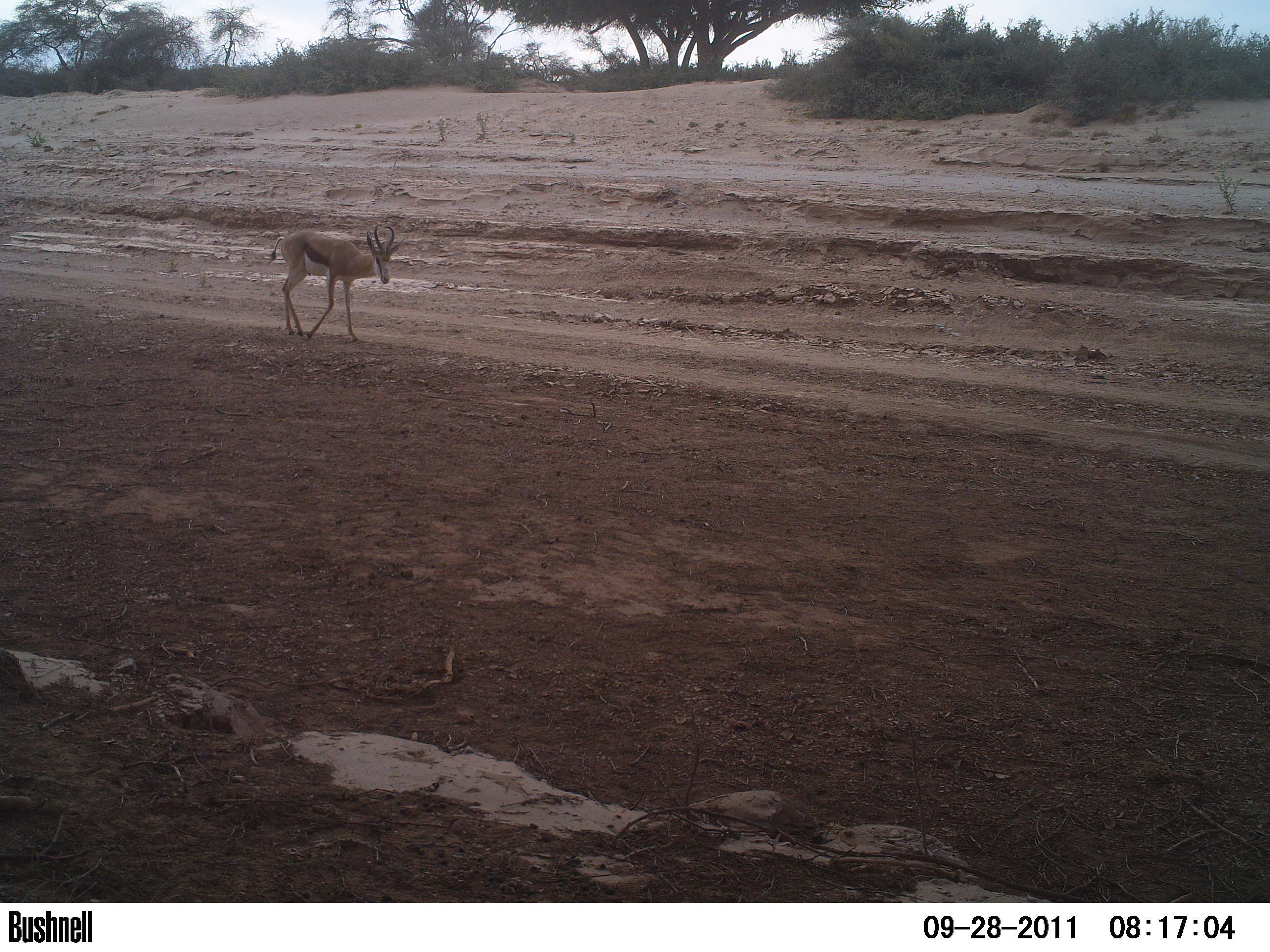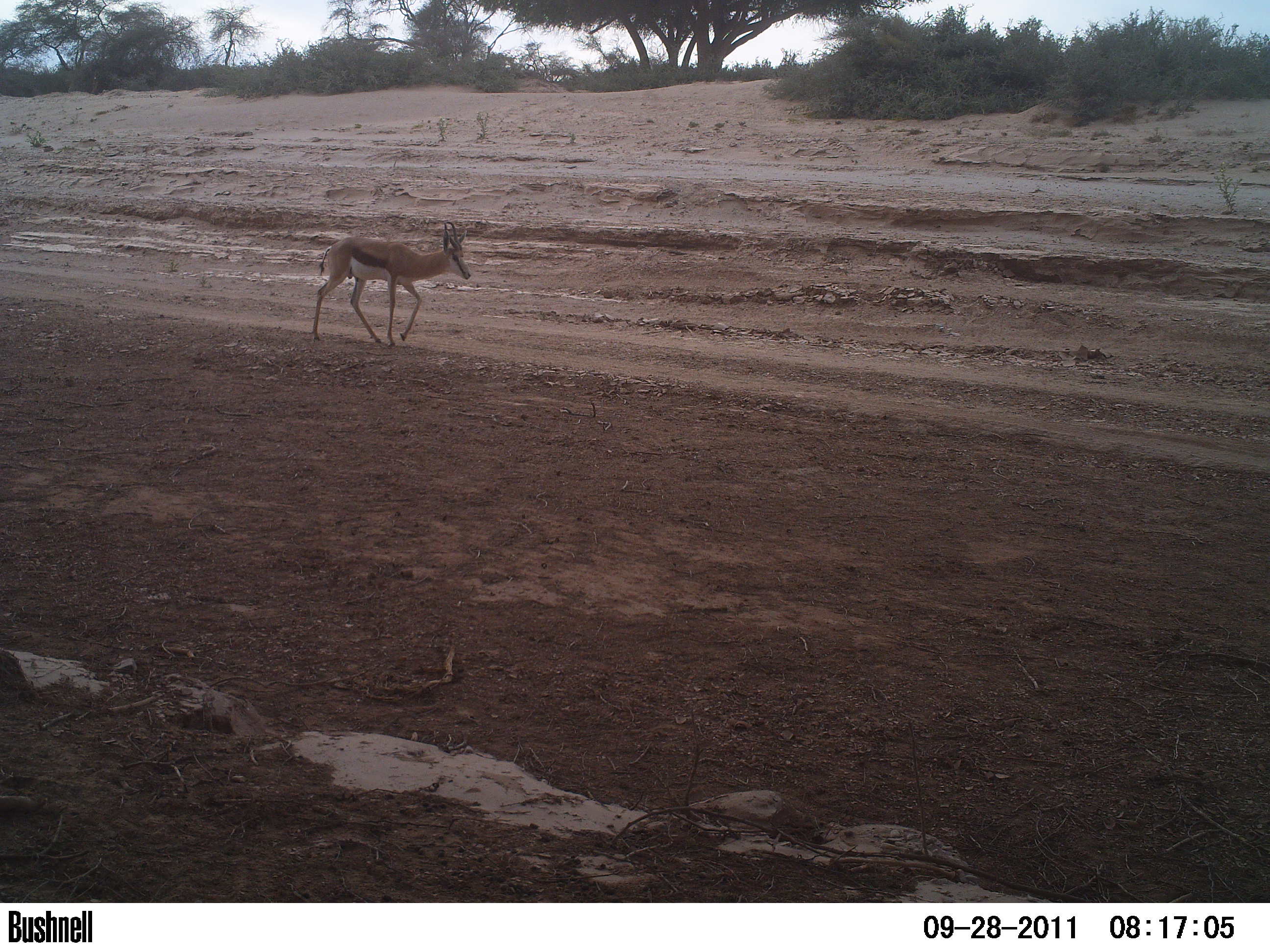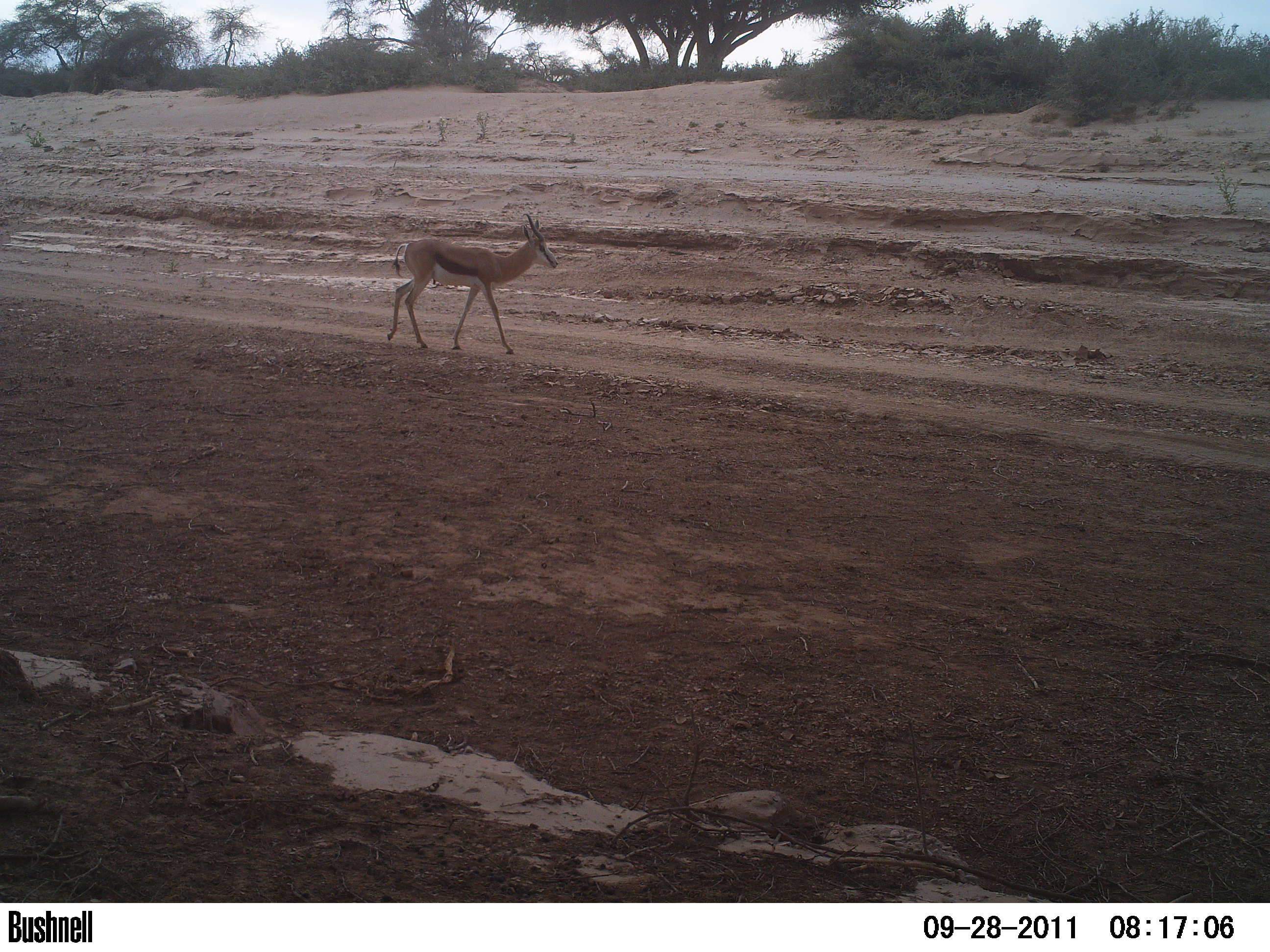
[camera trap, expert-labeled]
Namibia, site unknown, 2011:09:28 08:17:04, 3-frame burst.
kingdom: Animalia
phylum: Chordata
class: Mammalia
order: Artiodactyla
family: Bovidae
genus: Antidorcas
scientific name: Antidorcas marsupialis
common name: springbok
Antidorcas marsupialis (springbok).